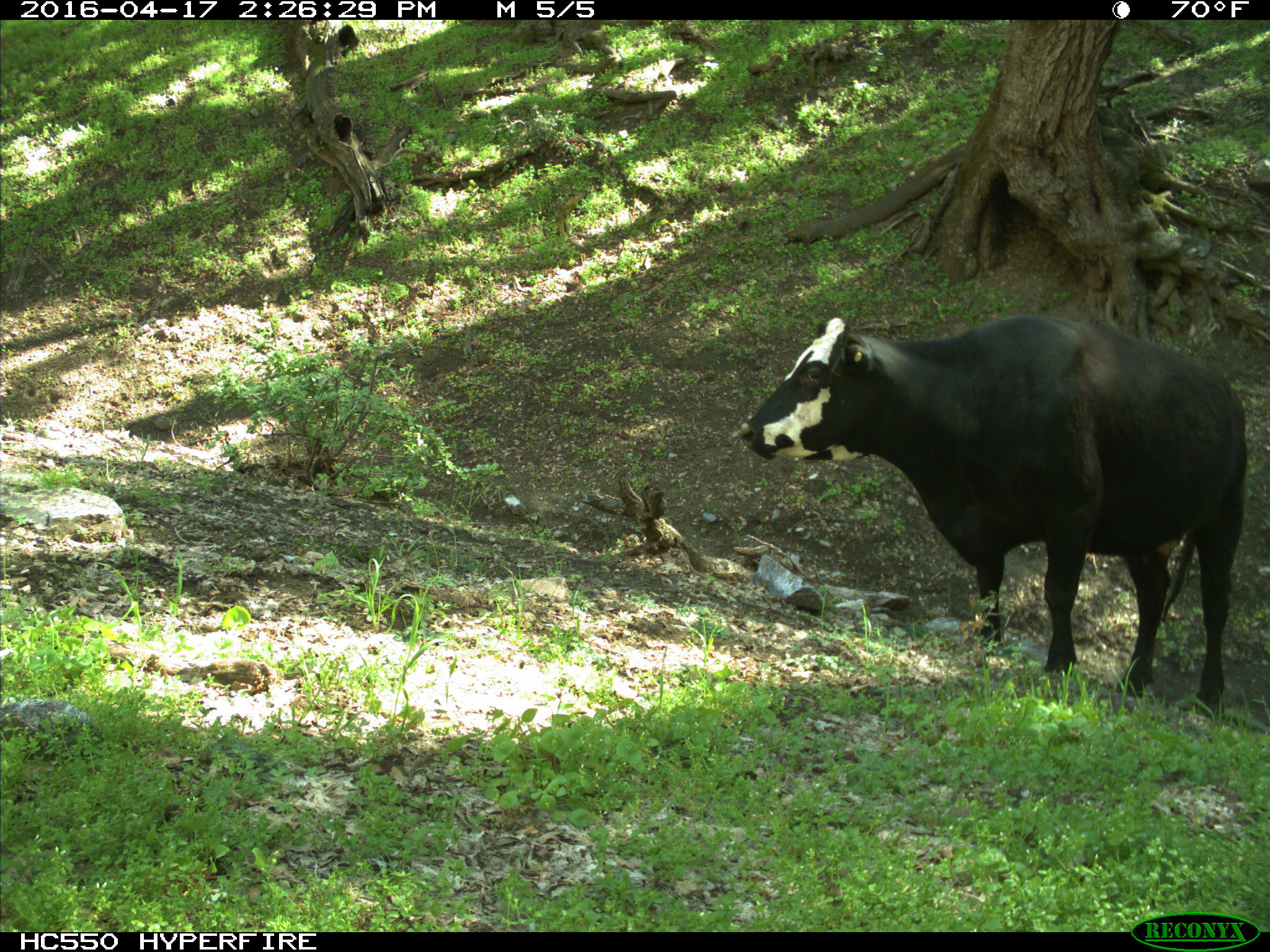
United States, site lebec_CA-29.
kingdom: Animalia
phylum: Chordata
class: Mammalia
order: Artiodactyla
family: Bovidae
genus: Bos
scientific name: Bos taurus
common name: domestic cow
Bos taurus (domestic cow).